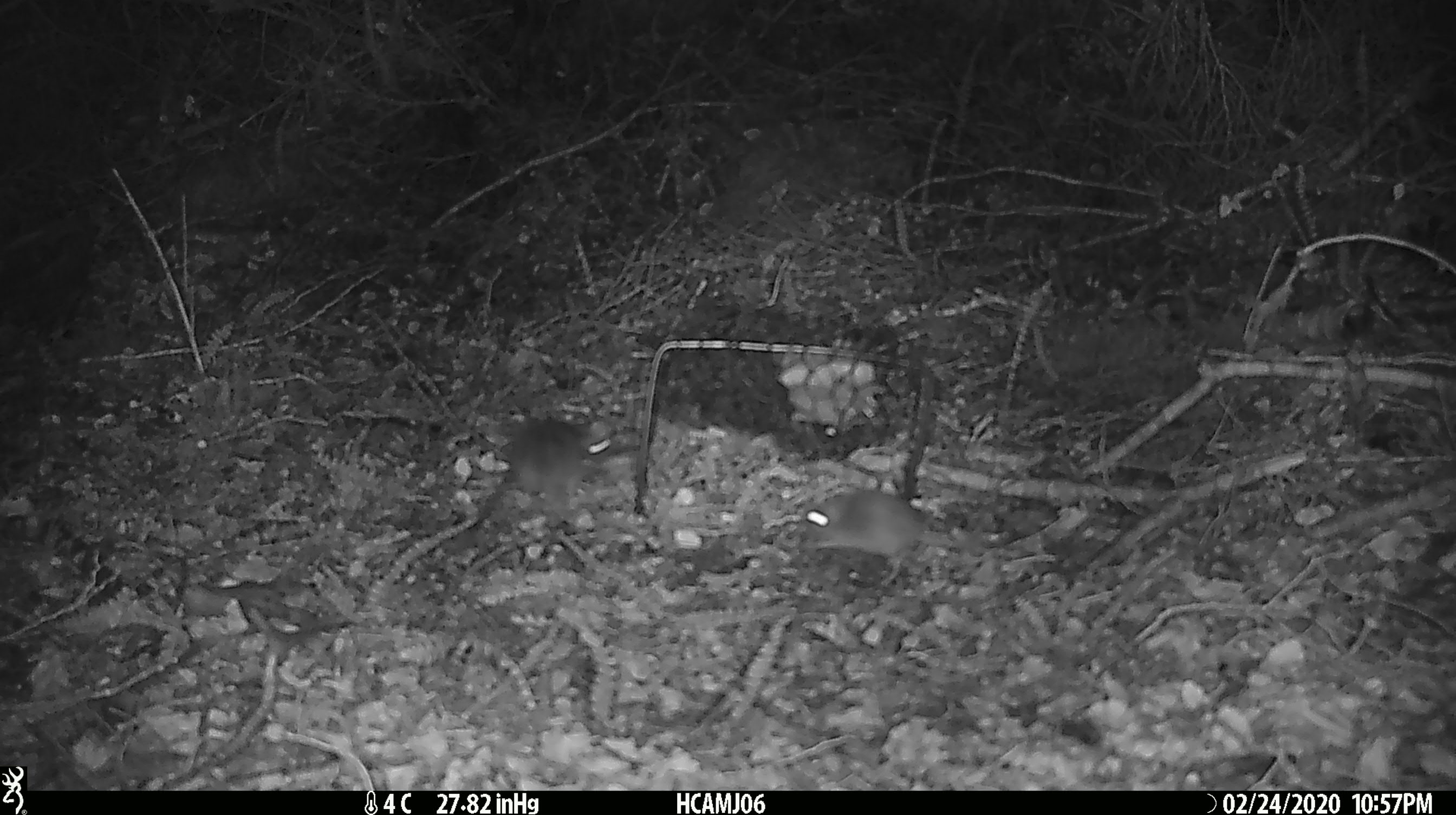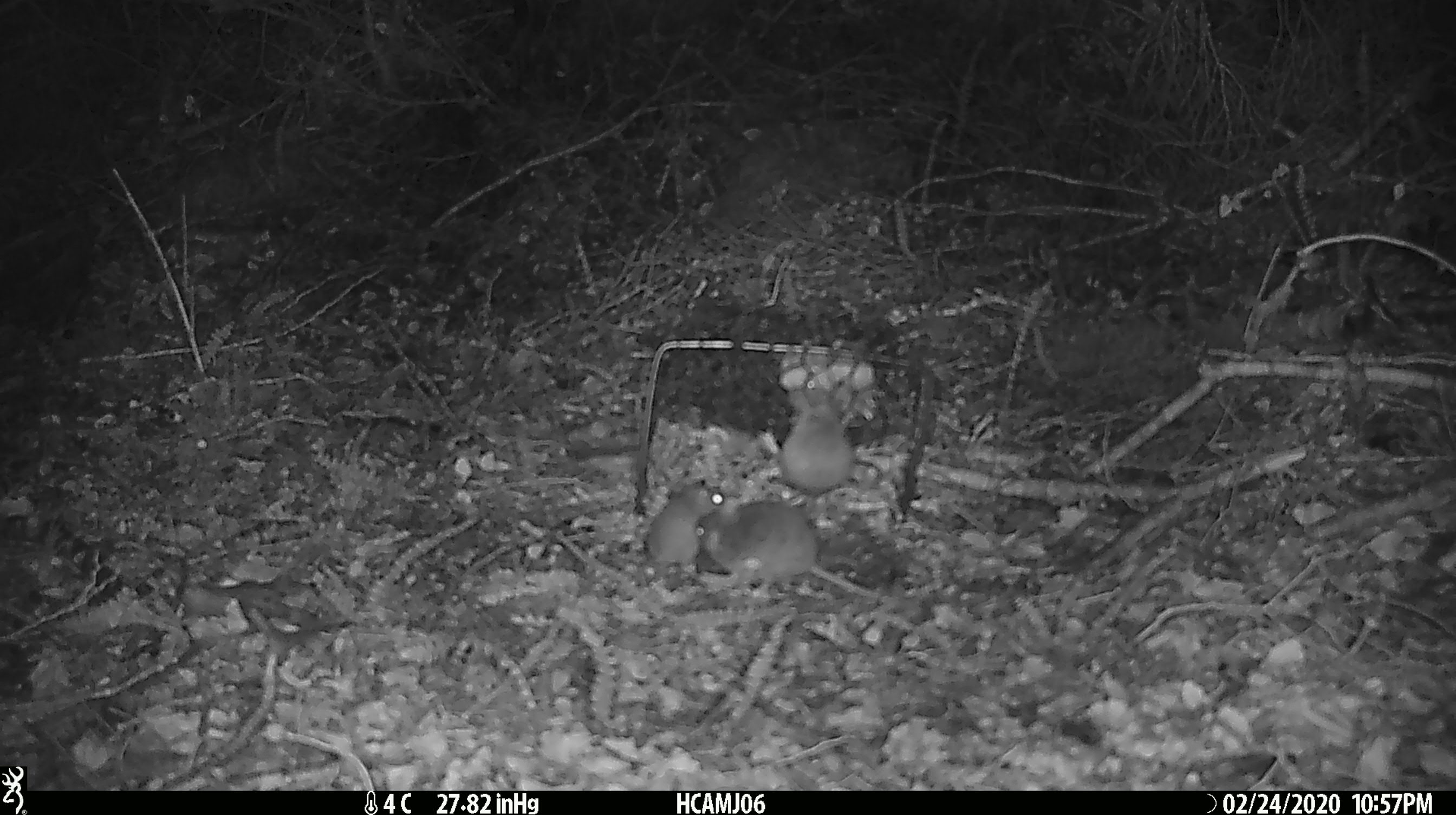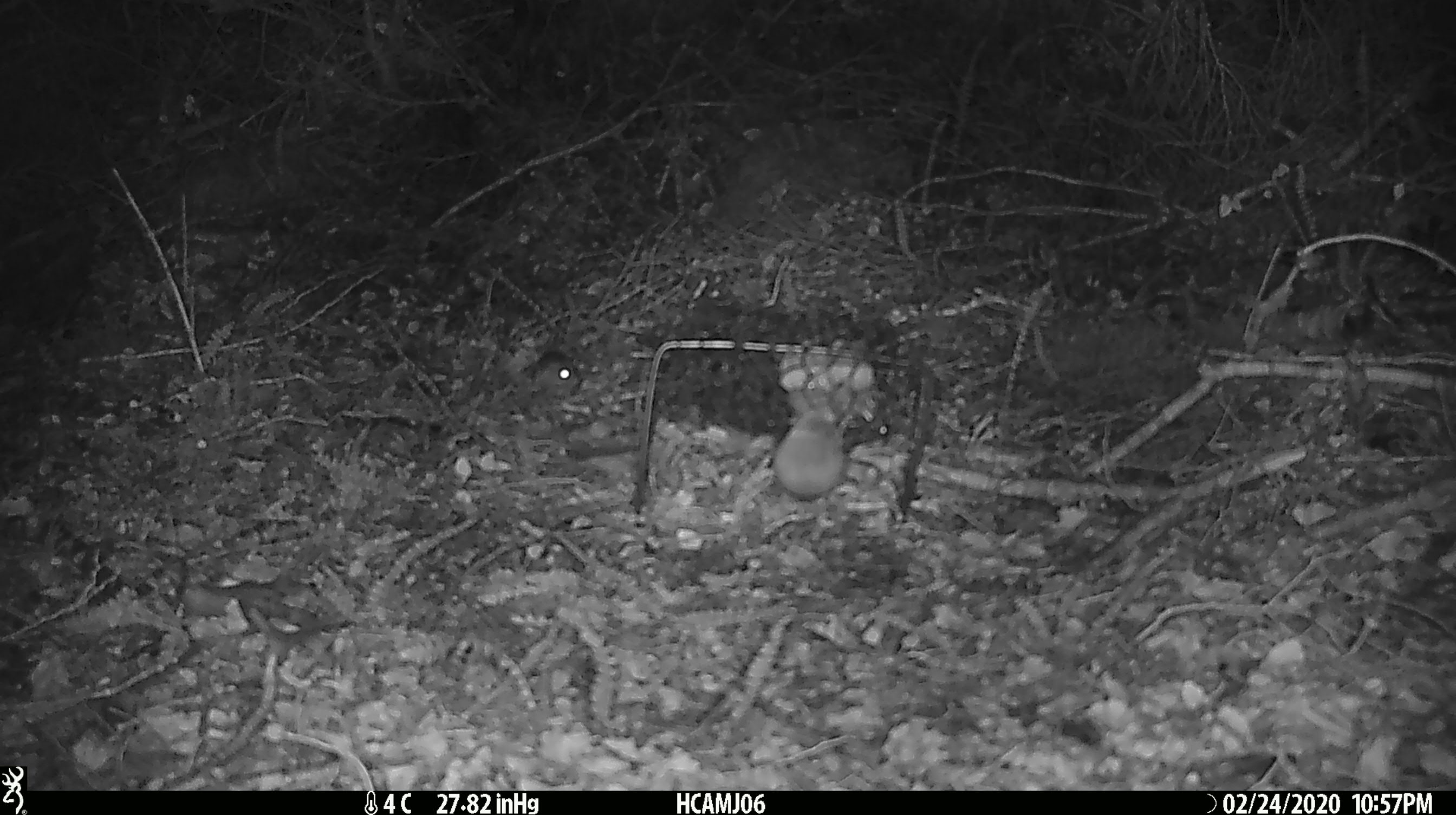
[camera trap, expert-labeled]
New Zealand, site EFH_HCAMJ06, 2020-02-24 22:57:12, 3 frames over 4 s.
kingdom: Animalia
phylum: Chordata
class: Mammalia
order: Rodentia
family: Muridae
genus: Mus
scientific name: Mus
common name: mouse